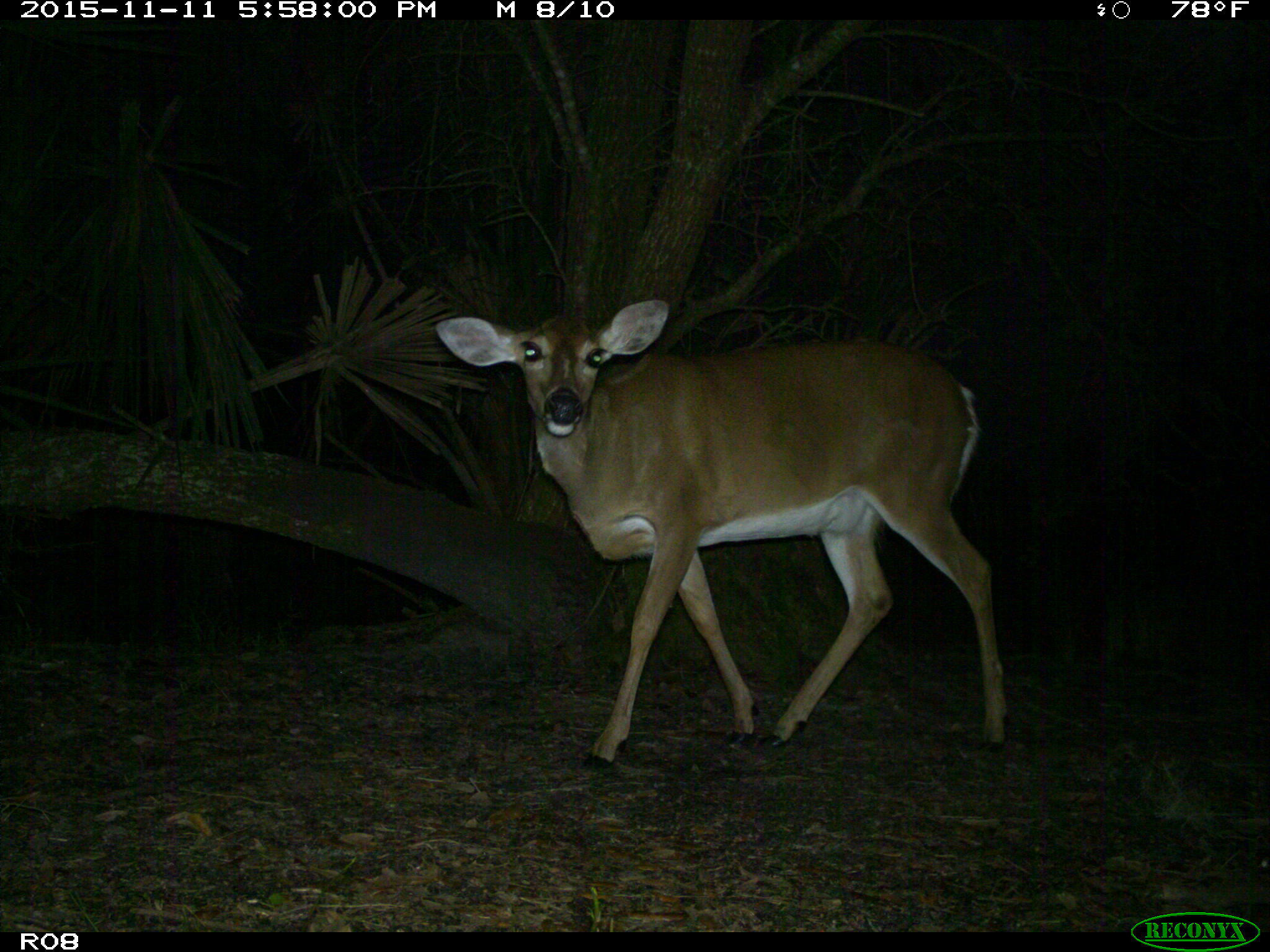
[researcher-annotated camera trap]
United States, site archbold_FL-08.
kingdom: Animalia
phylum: Chordata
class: Mammalia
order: Artiodactyla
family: Cervidae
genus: Odocoileus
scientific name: Odocoileus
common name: deer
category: unidentified deer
Unidentified deer (deer) (Odocoileus).